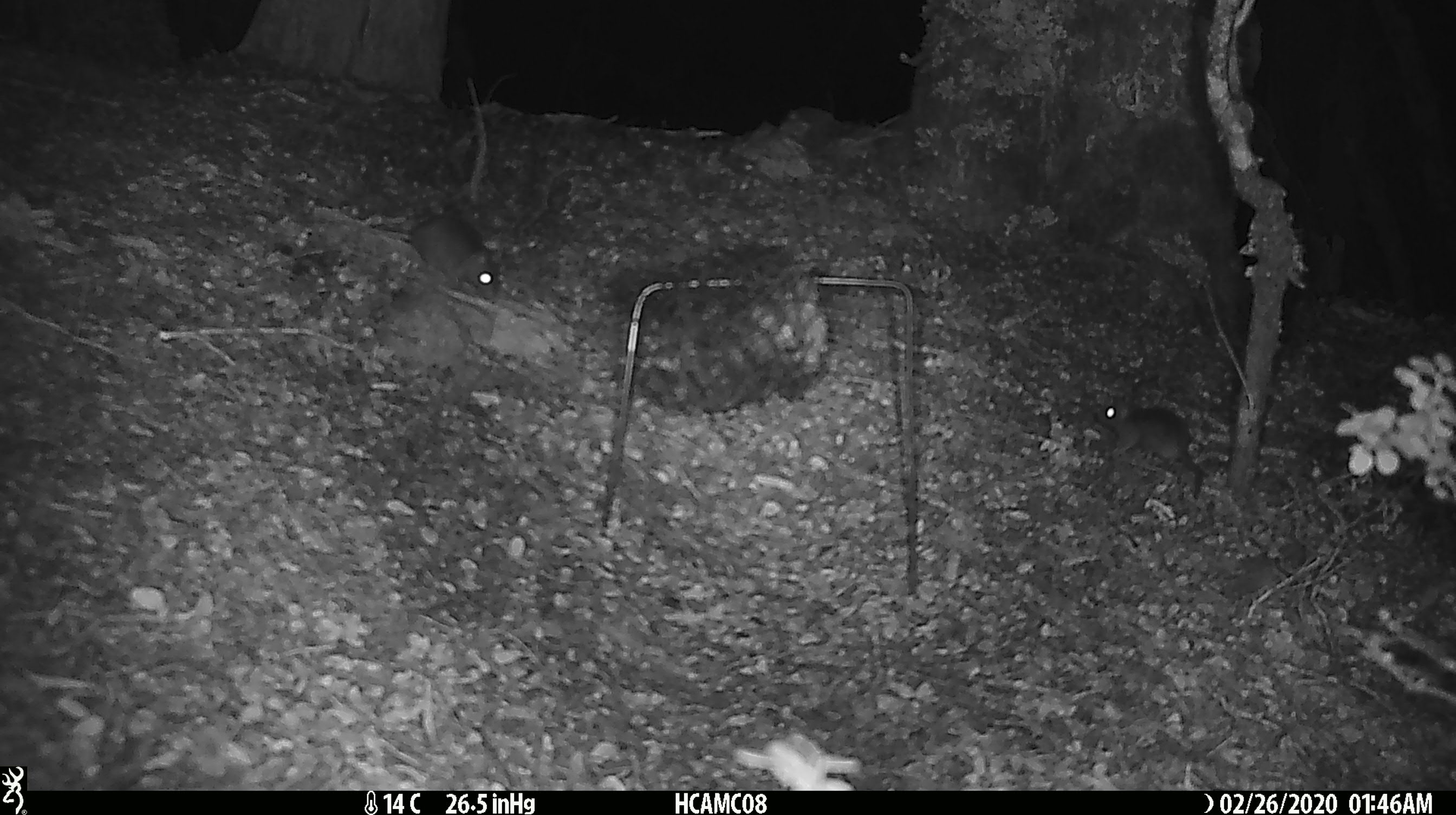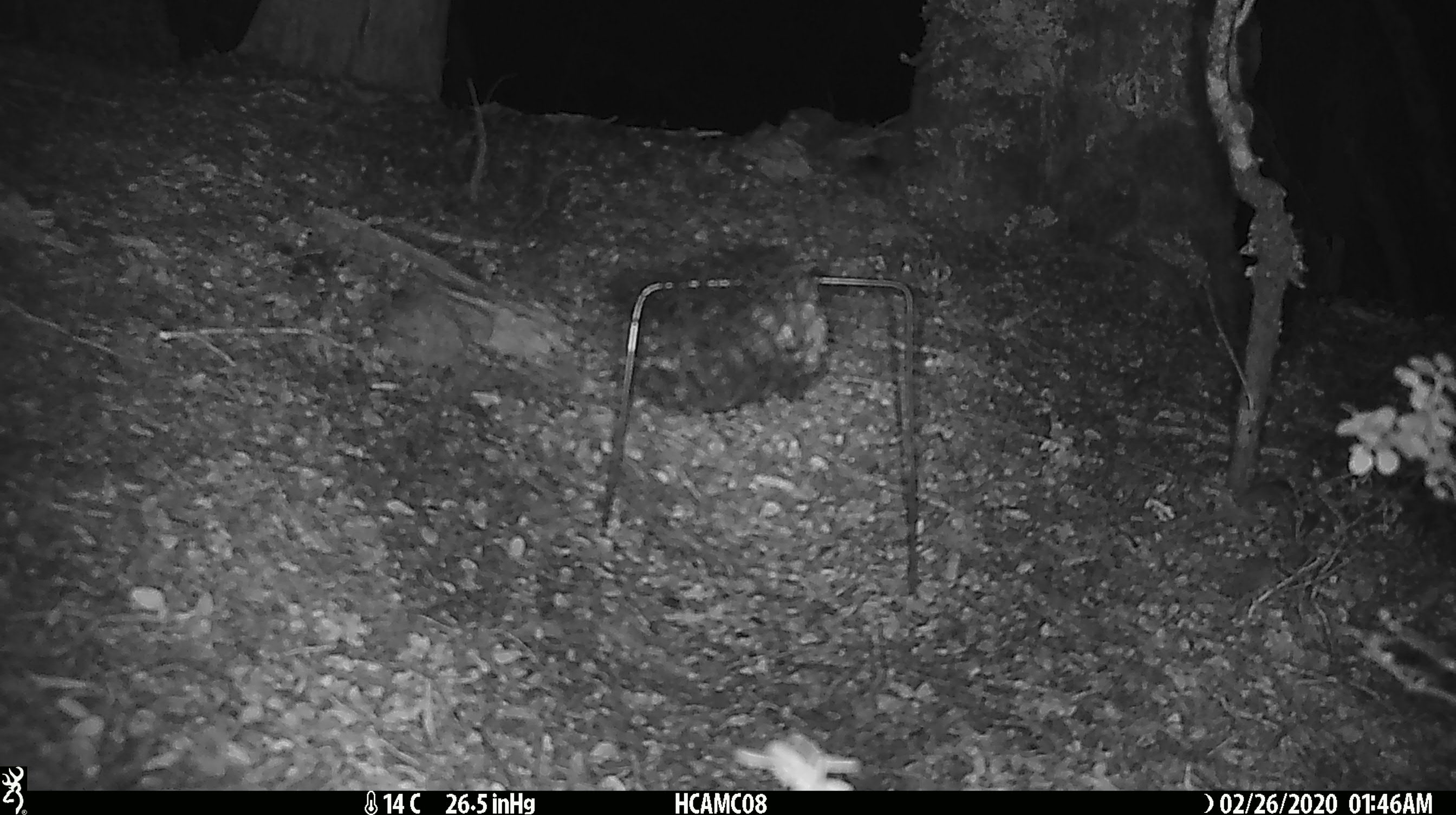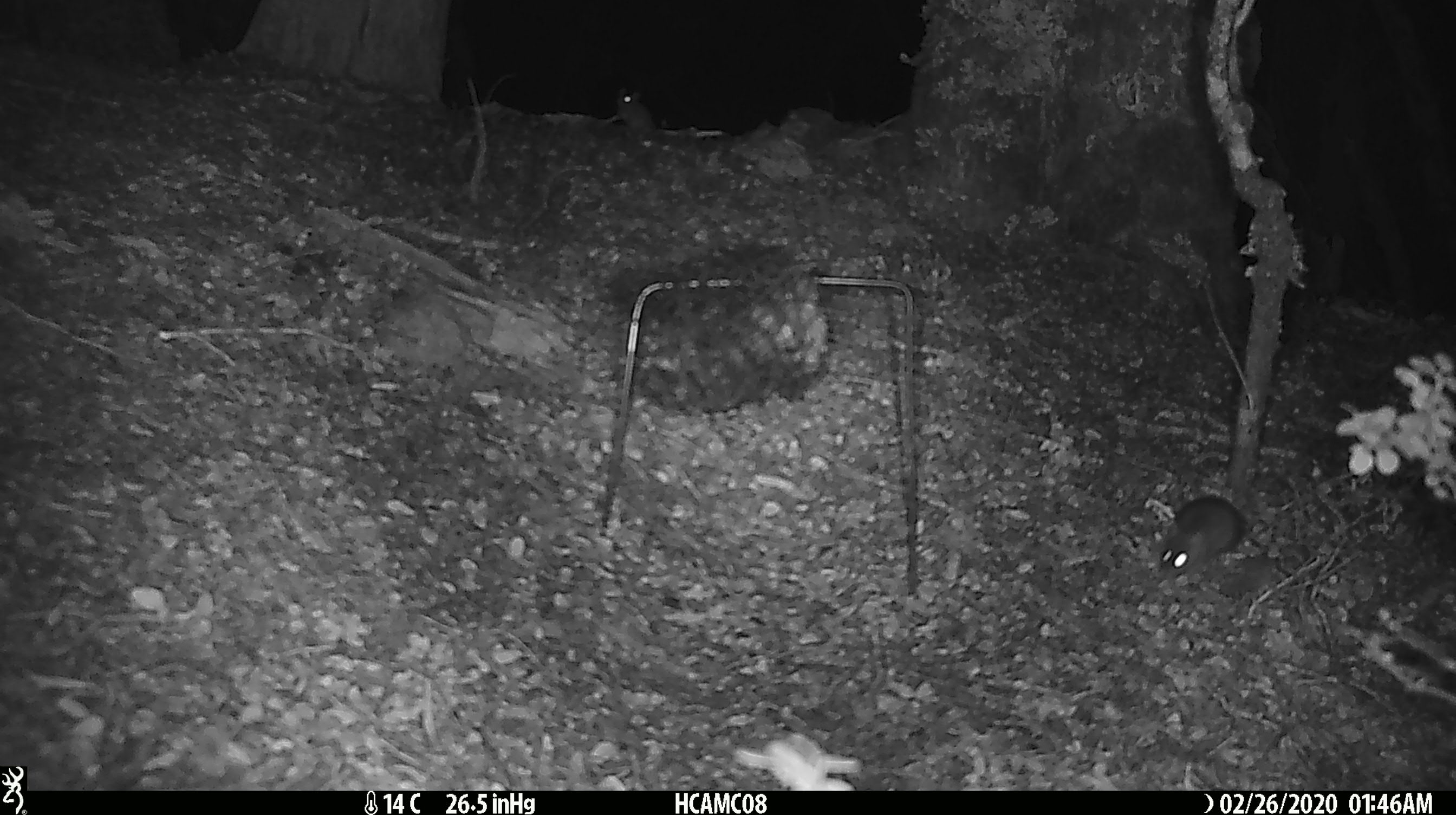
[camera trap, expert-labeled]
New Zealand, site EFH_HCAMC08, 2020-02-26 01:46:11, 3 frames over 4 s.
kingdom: Animalia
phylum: Chordata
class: Mammalia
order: Rodentia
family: Muridae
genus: Mus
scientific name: Mus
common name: mouse